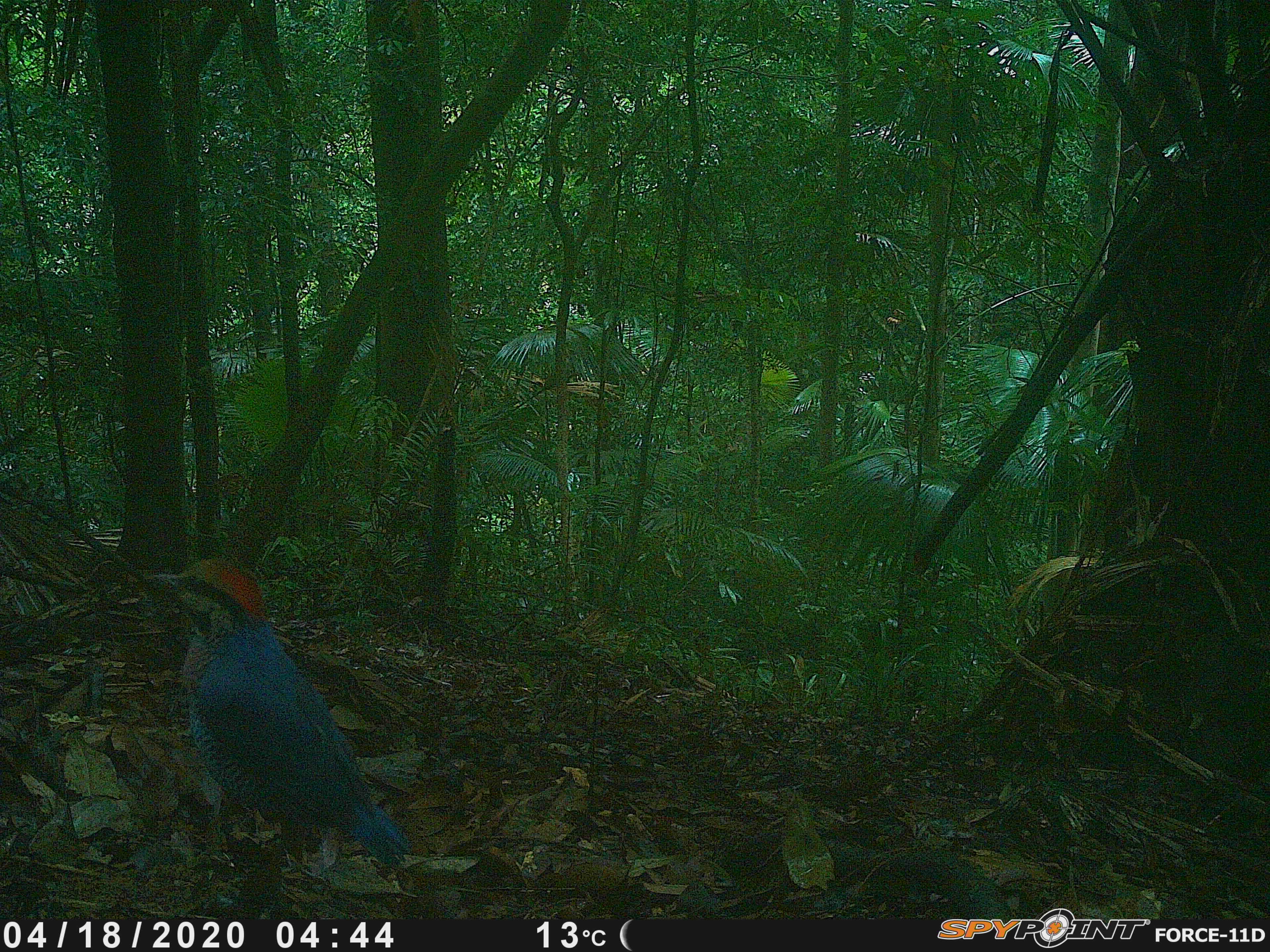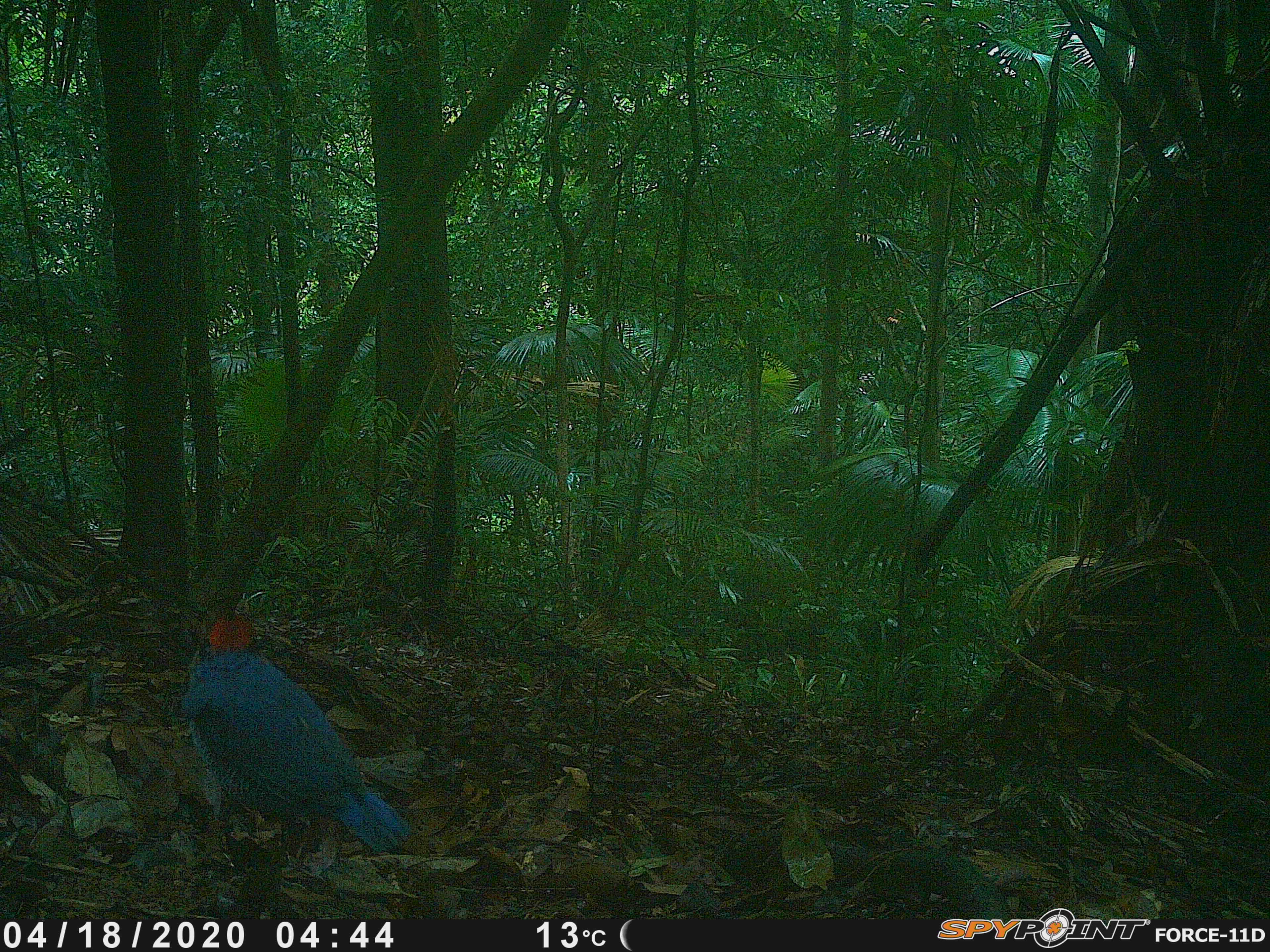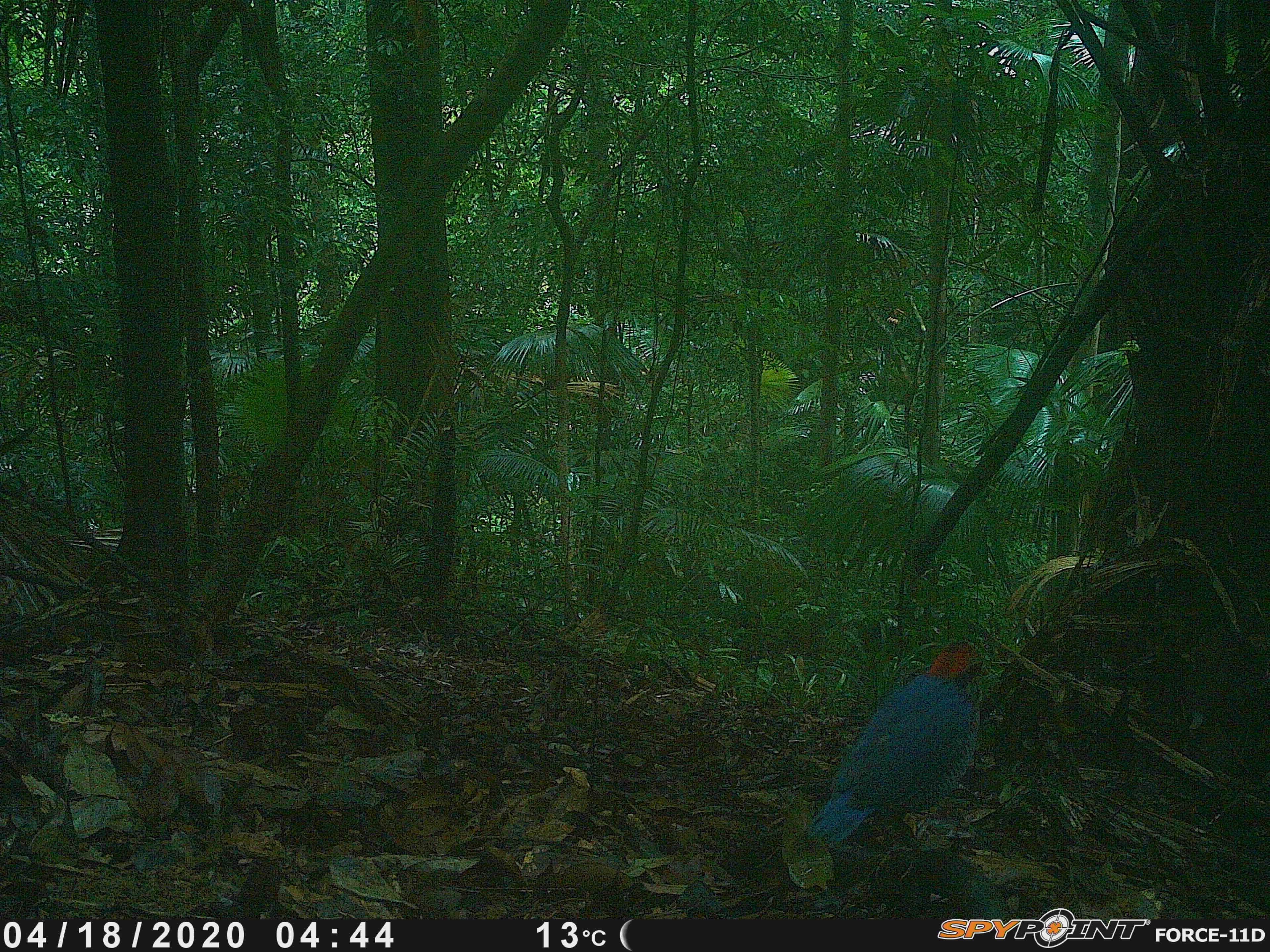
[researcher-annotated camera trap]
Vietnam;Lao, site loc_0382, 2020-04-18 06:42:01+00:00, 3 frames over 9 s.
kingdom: Animalia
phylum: Chordata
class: Aves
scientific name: Aves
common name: bird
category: unidentified bird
Unidentified bird (bird) (Aves). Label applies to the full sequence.